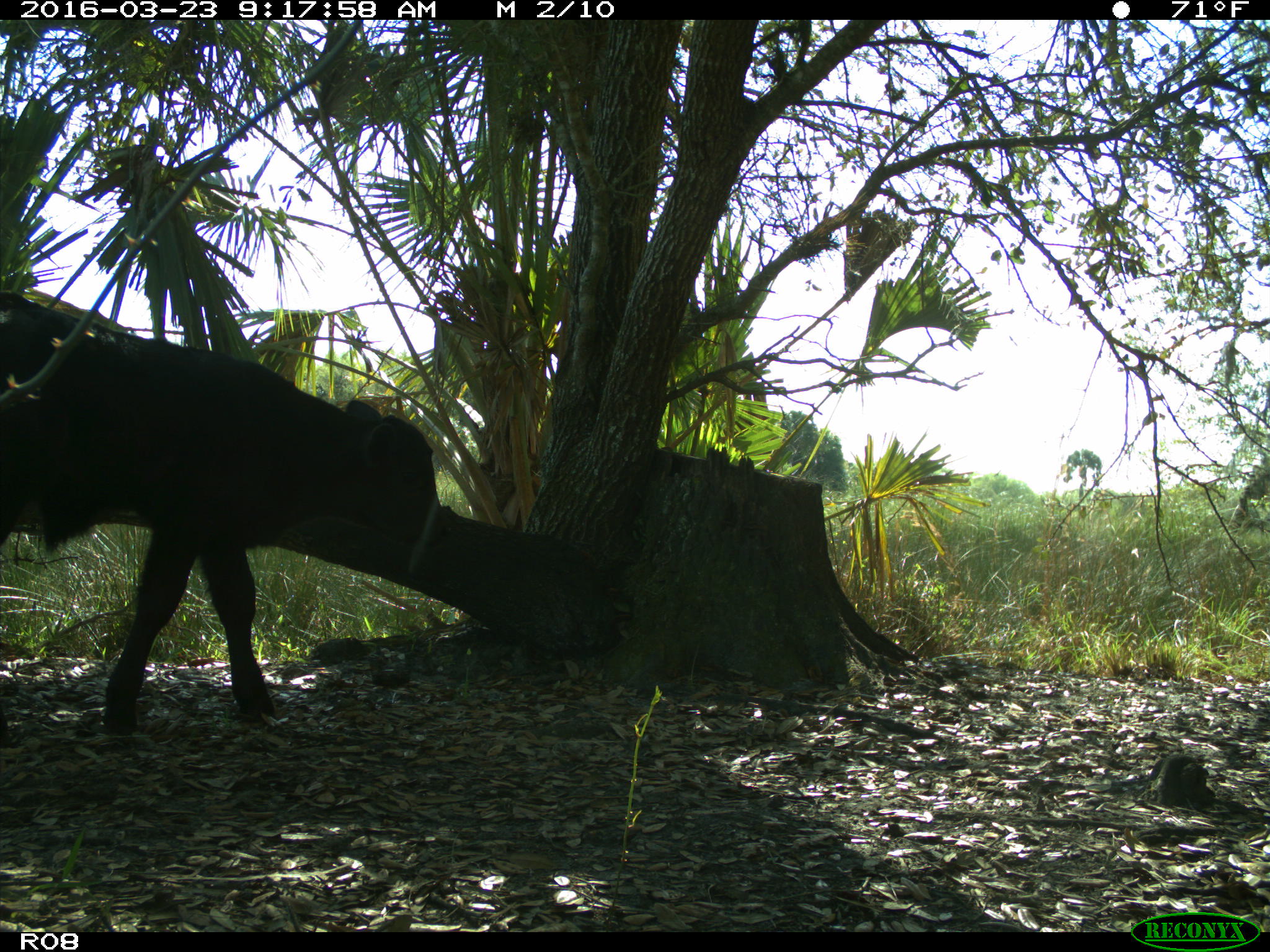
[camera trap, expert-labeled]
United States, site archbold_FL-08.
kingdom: Animalia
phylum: Chordata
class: Mammalia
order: Artiodactyla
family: Bovidae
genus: Bos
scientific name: Bos taurus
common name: domestic cow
Bos taurus (domestic cow).